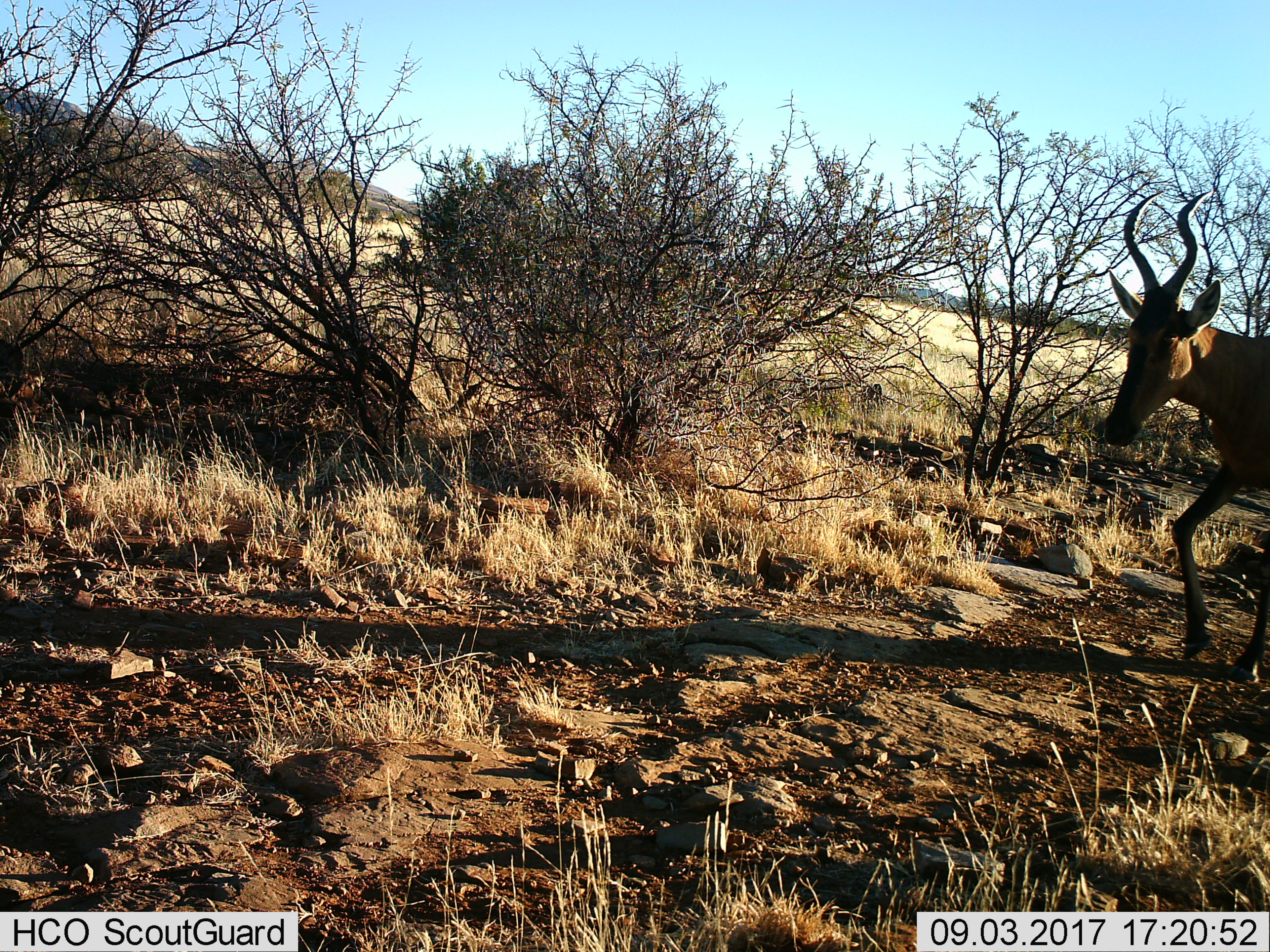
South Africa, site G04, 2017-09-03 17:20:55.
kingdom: Animalia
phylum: Chordata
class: Mammalia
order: Artiodactyla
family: Bovidae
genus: Alcelaphus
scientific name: Alcelaphus buselaphus caama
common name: red hartebeest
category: hartebeestred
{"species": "hartebeestred (red hartebeest) (Alcelaphus buselaphus caama)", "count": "1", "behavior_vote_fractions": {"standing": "0%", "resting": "0%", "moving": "100%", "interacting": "0%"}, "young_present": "0%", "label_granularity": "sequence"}